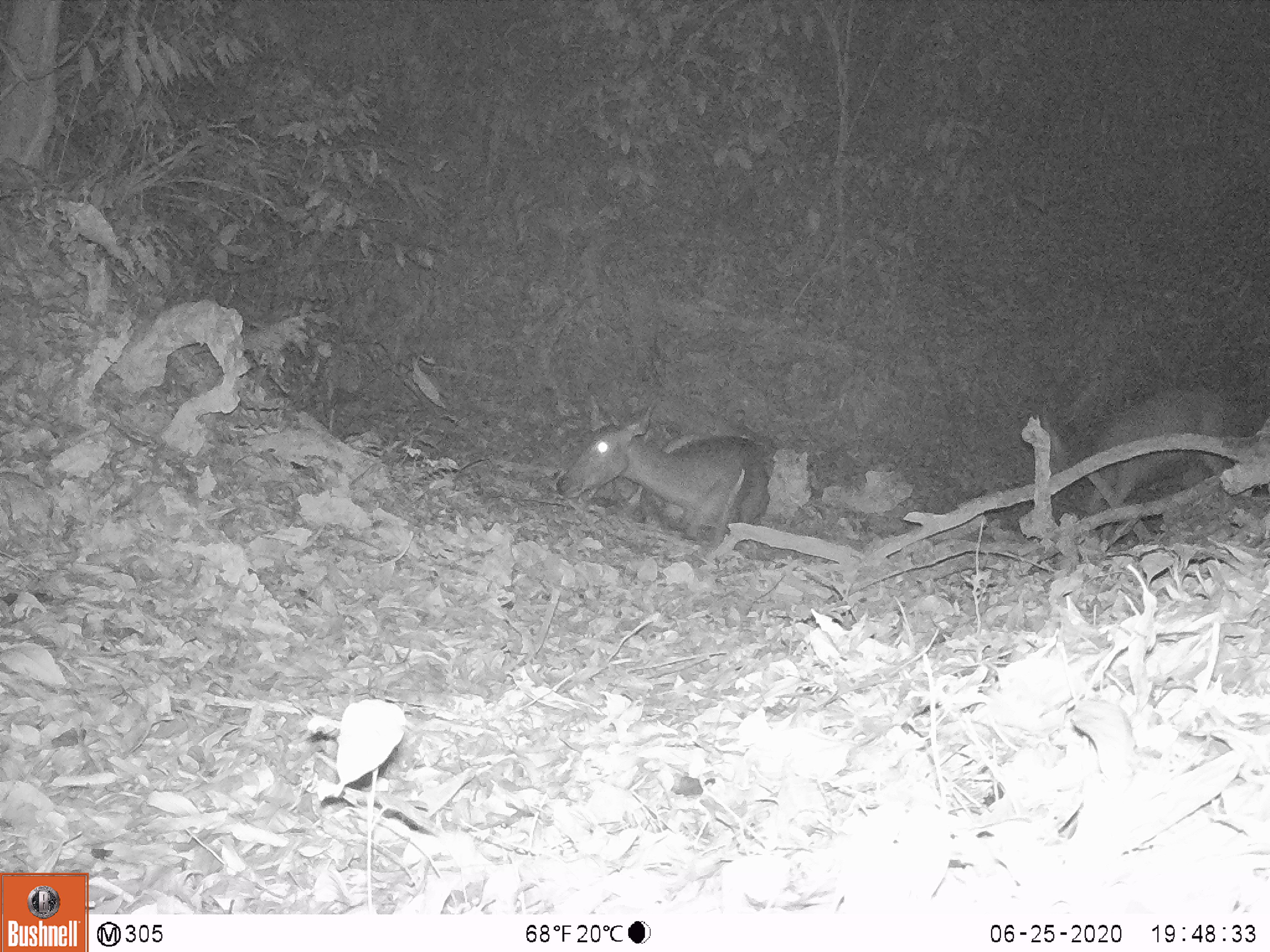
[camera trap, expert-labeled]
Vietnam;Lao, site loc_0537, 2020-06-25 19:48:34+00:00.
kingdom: Animalia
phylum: Chordata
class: Mammalia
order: Artiodactyla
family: Cervidae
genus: Rusa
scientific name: Rusa unicolor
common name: sambar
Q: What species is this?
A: Sambar (Rusa unicolor).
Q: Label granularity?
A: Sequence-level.